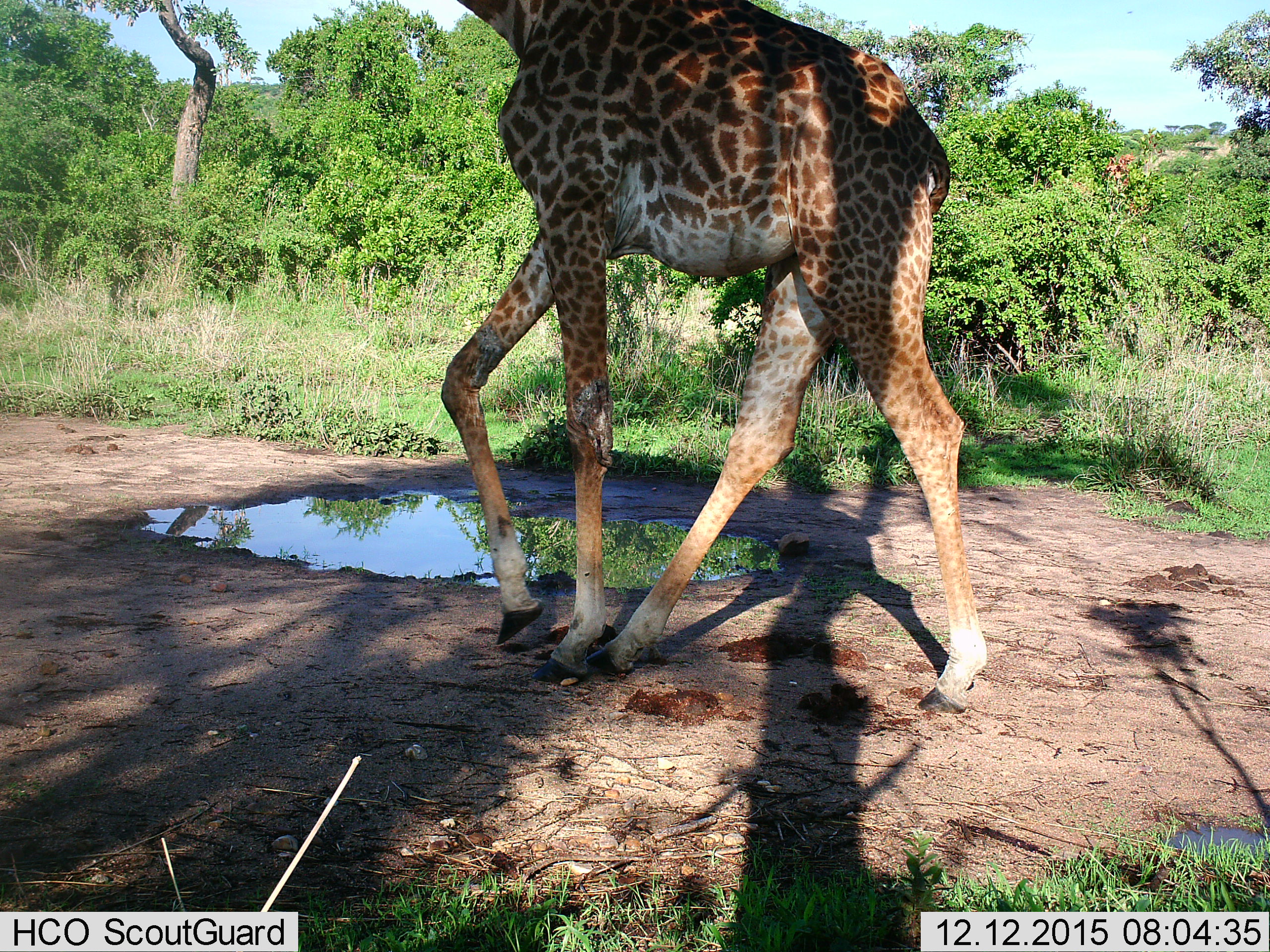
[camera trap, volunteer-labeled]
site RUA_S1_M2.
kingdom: Animalia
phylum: Chordata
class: Mammalia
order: Artiodactyla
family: Giraffidae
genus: Giraffa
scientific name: Giraffa camelopardalis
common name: giraffe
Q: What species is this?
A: Giraffe (Giraffa camelopardalis).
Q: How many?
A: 1.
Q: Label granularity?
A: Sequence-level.